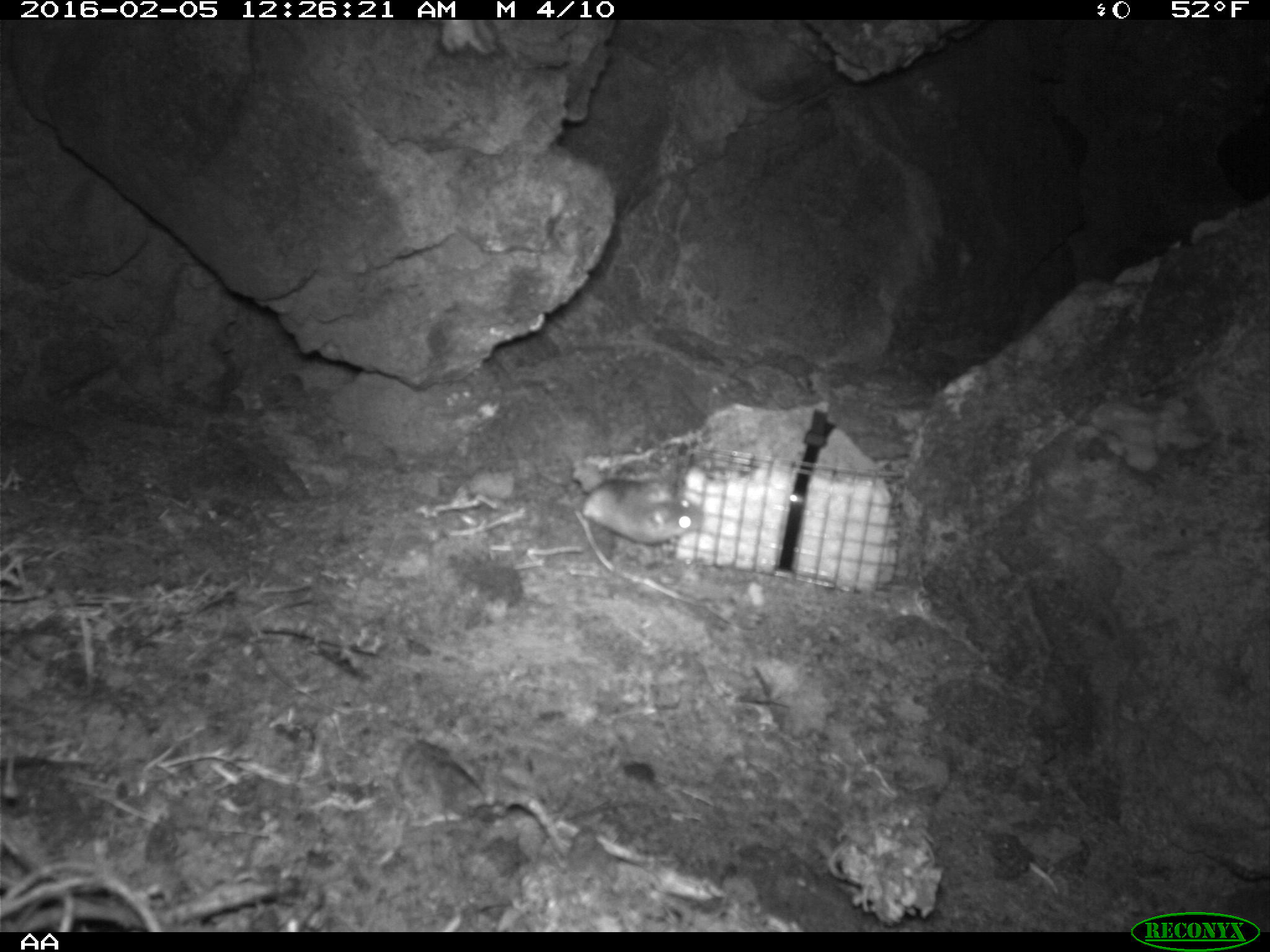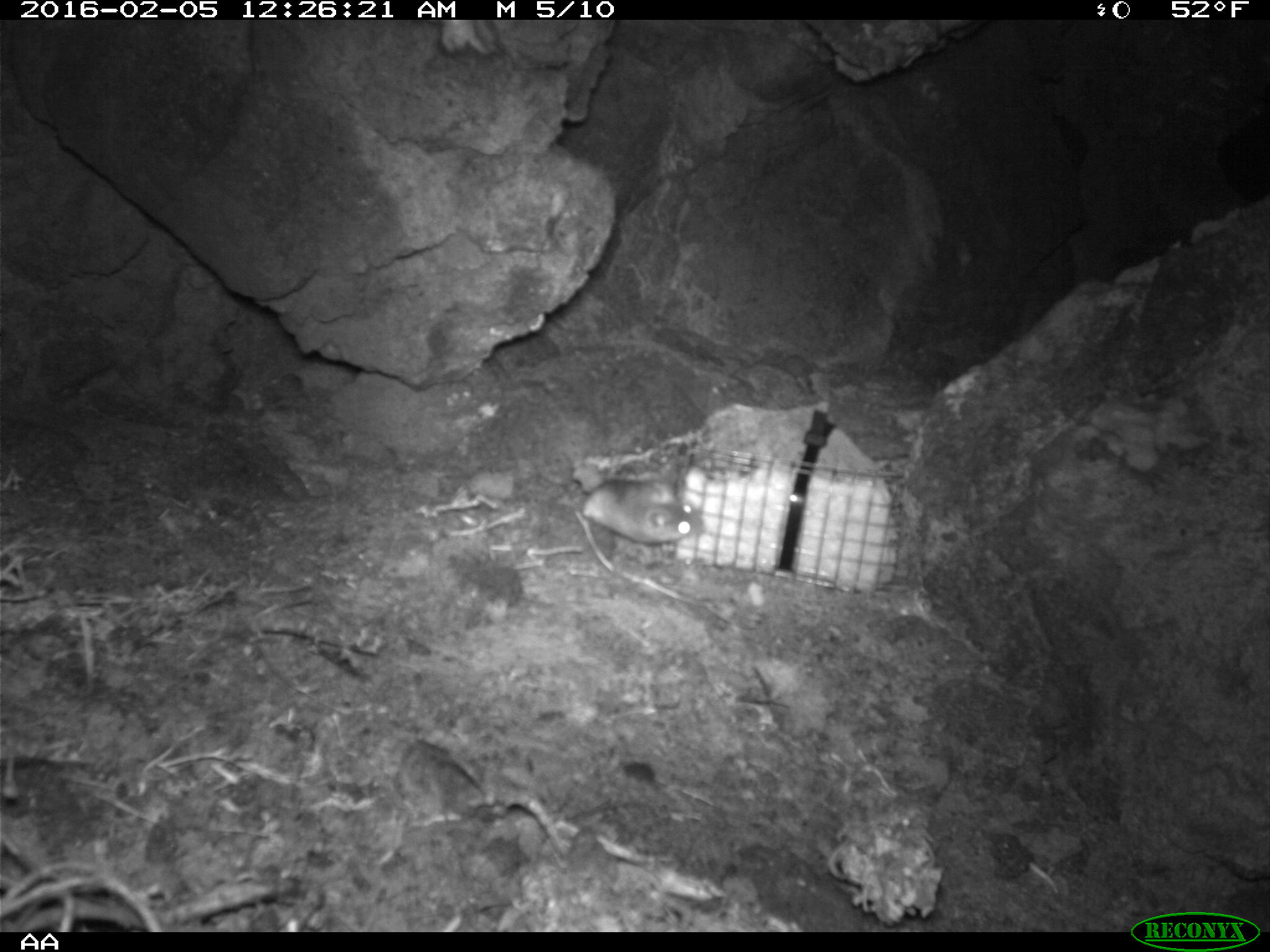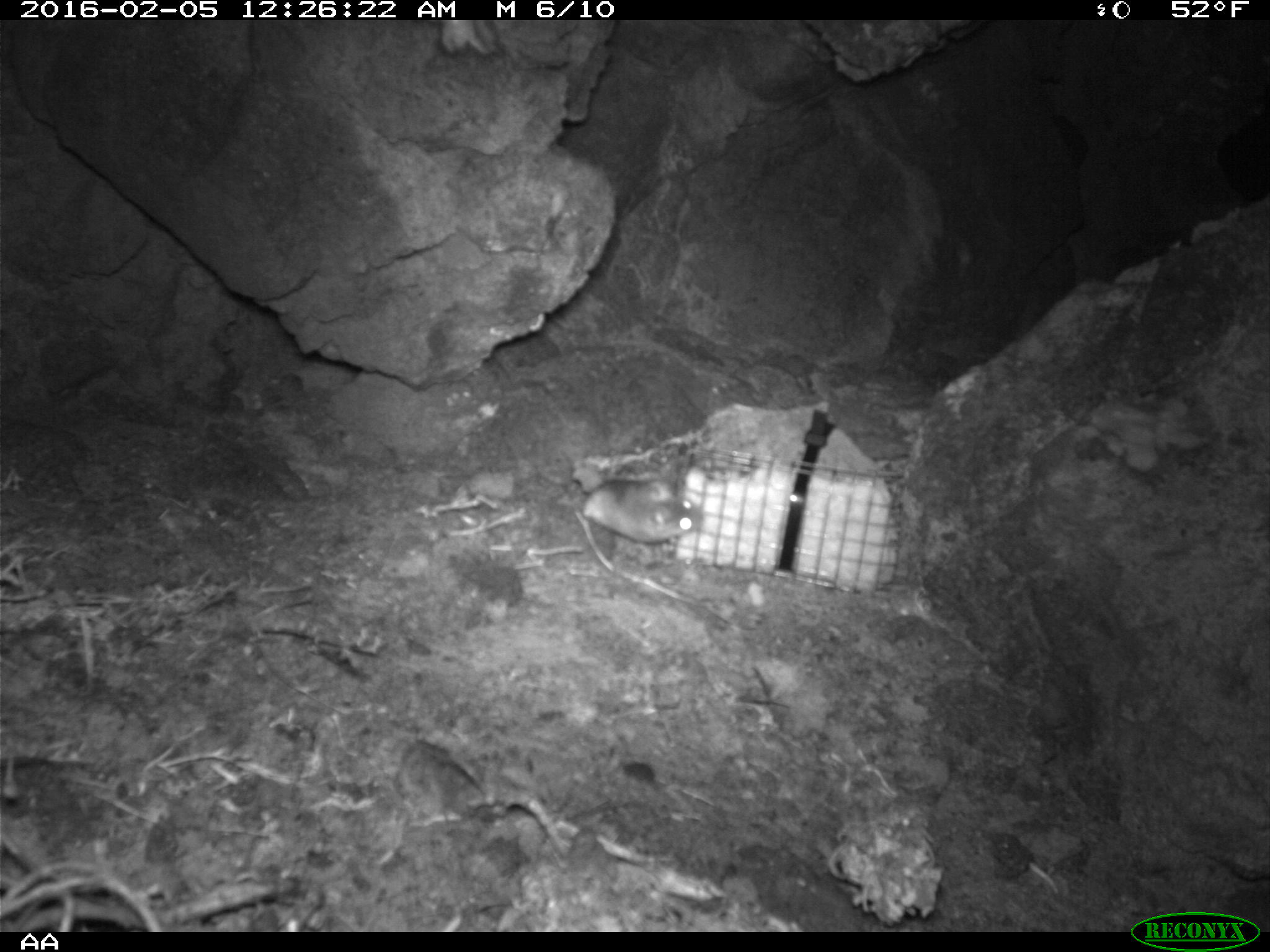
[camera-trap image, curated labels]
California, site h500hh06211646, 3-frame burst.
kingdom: Animalia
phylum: Chordata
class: Mammalia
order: Rodentia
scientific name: Rodentia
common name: rodent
Rodent (Rodentia).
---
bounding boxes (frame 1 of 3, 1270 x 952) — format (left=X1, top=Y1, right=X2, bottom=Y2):
rodent: (left=581, top=477, right=714, bottom=557)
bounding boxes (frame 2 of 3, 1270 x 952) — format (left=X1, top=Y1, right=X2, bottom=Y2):
rodent: (left=583, top=475, right=703, bottom=546)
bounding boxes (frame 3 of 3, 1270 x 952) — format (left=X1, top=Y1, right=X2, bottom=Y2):
rodent: (left=585, top=477, right=703, bottom=544)